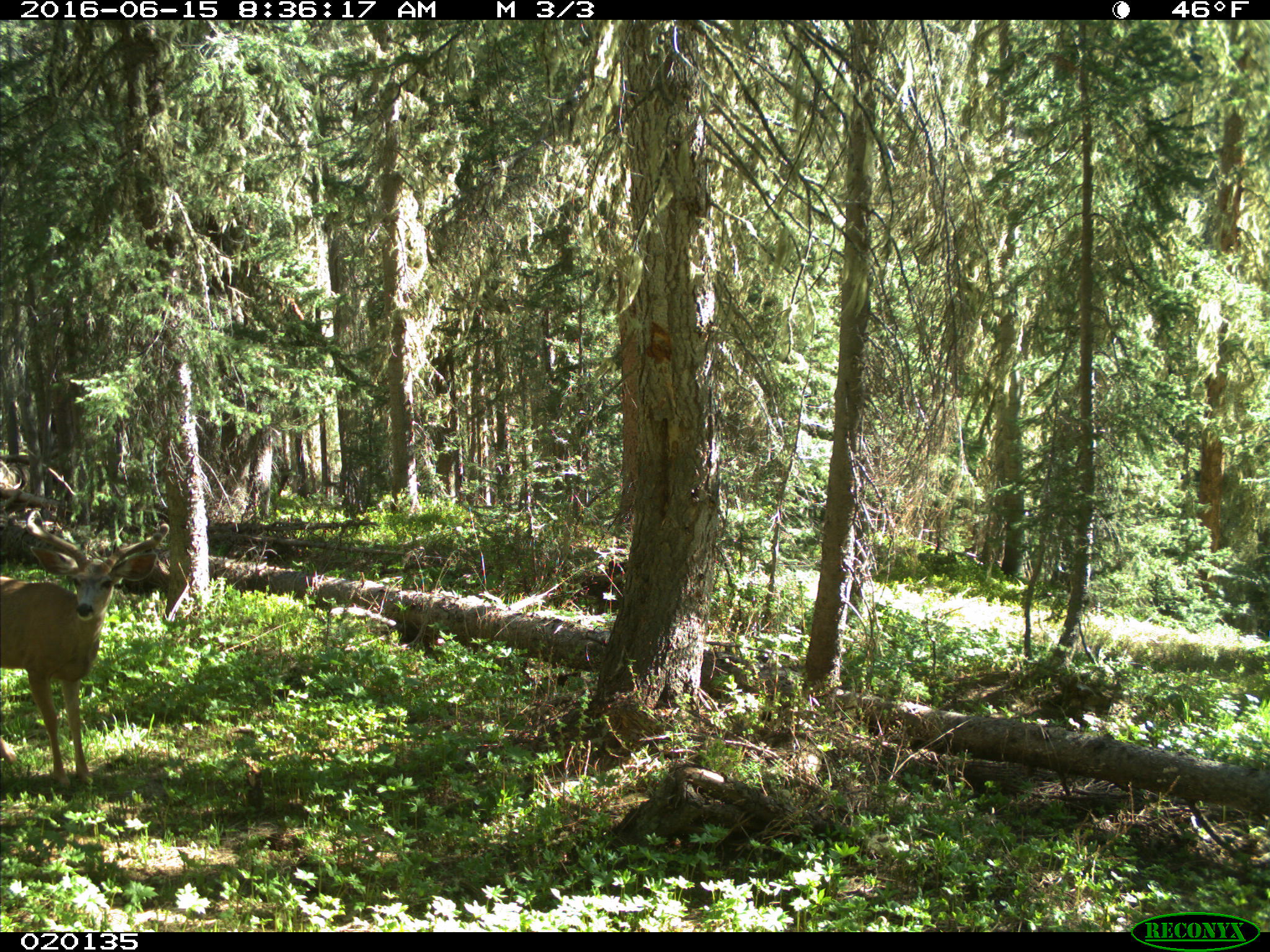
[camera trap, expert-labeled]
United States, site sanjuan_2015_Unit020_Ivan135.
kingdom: Animalia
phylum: Chordata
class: Mammalia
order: Artiodactyla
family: Cervidae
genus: Odocoileus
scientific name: Odocoileus hemionus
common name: mule deer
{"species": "Odocoileus hemionus (mule deer)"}